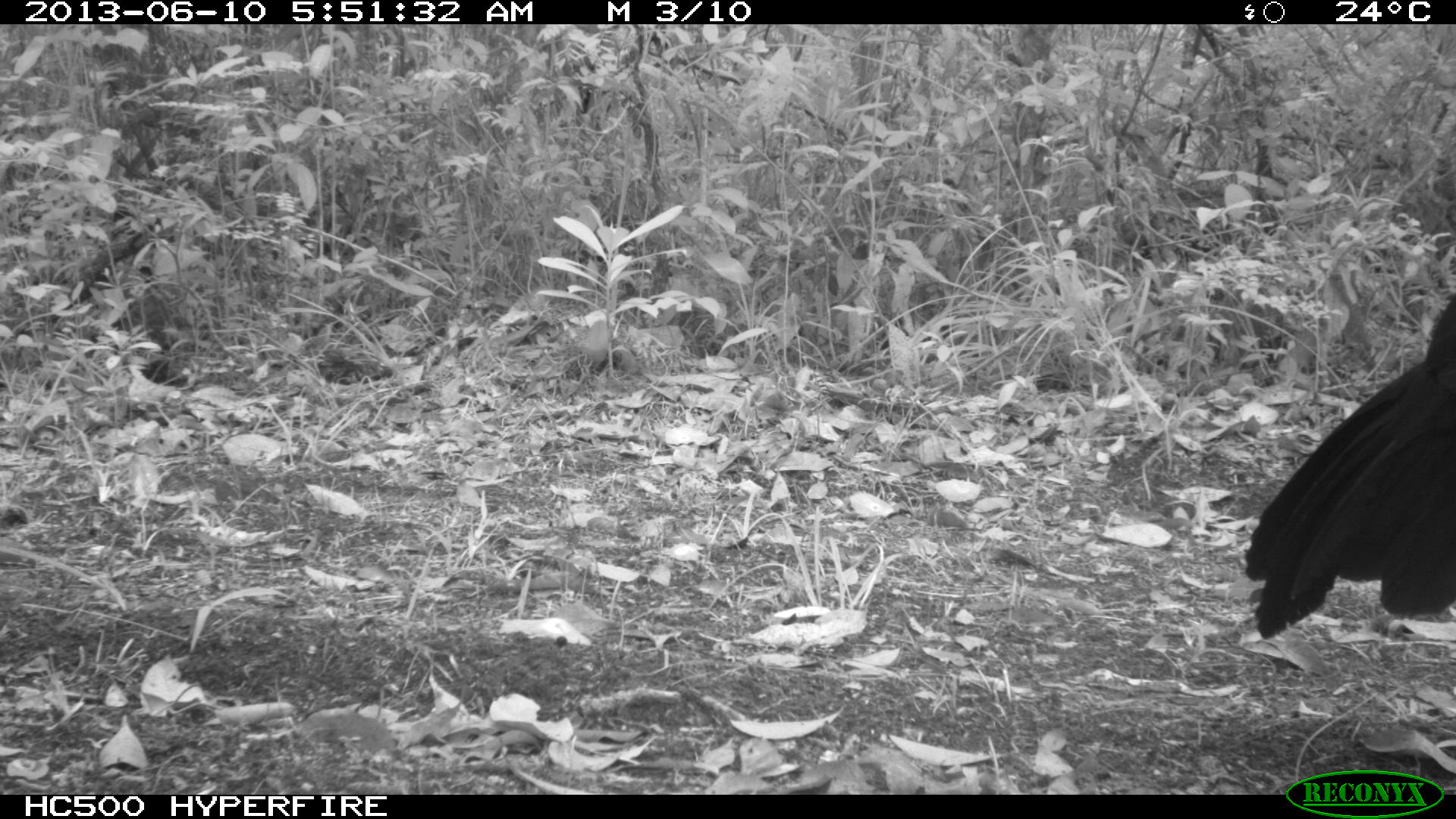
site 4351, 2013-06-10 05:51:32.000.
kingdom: Animalia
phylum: Chordata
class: Aves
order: Galliformes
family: Cracidae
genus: Crax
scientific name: Crax rubra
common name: great curassow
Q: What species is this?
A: Crax rubra (great curassow).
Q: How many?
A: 1.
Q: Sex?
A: Male.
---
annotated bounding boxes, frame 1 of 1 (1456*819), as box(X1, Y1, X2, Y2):
crax rubra: box(1237, 287, 1455, 638)